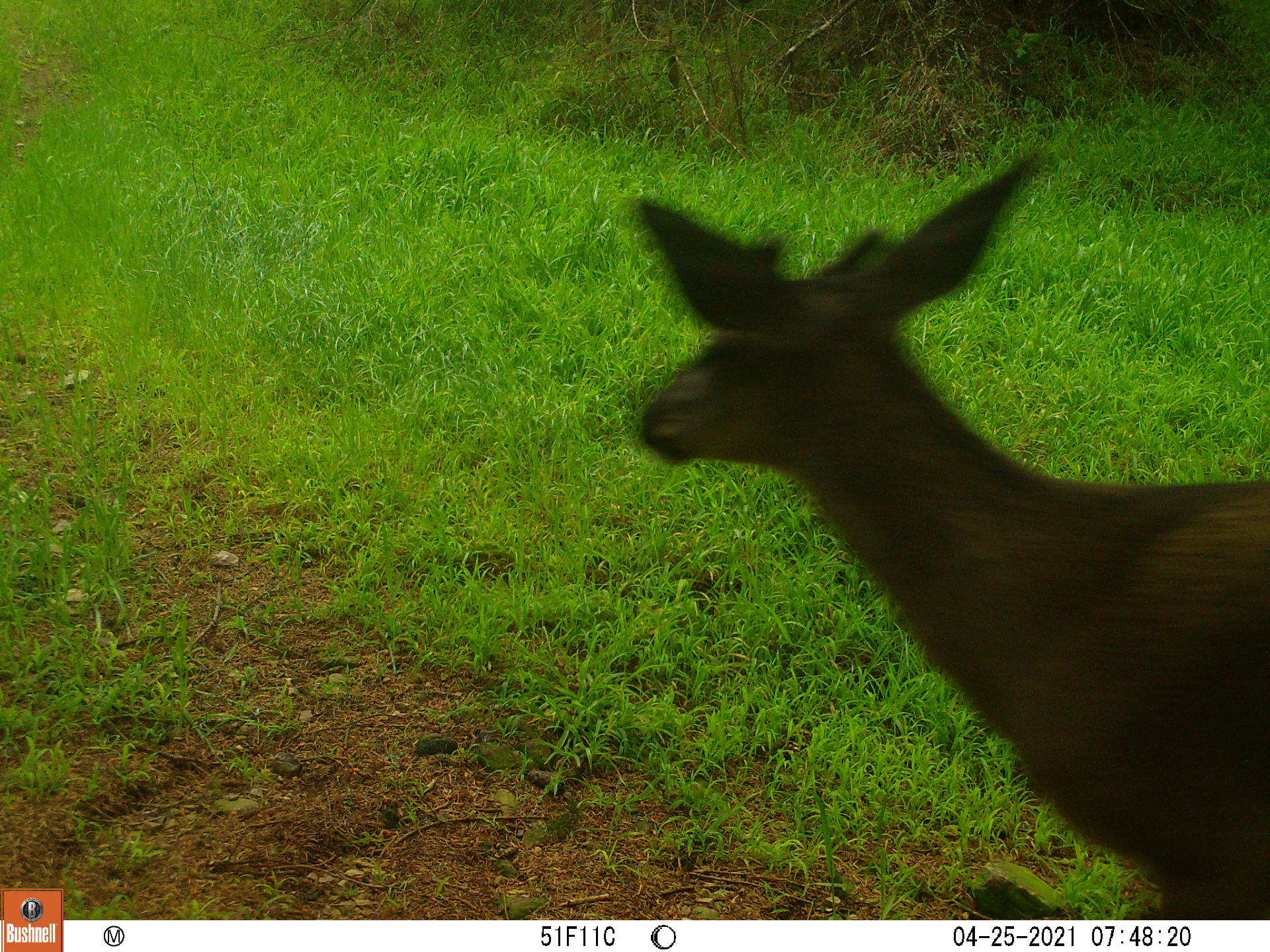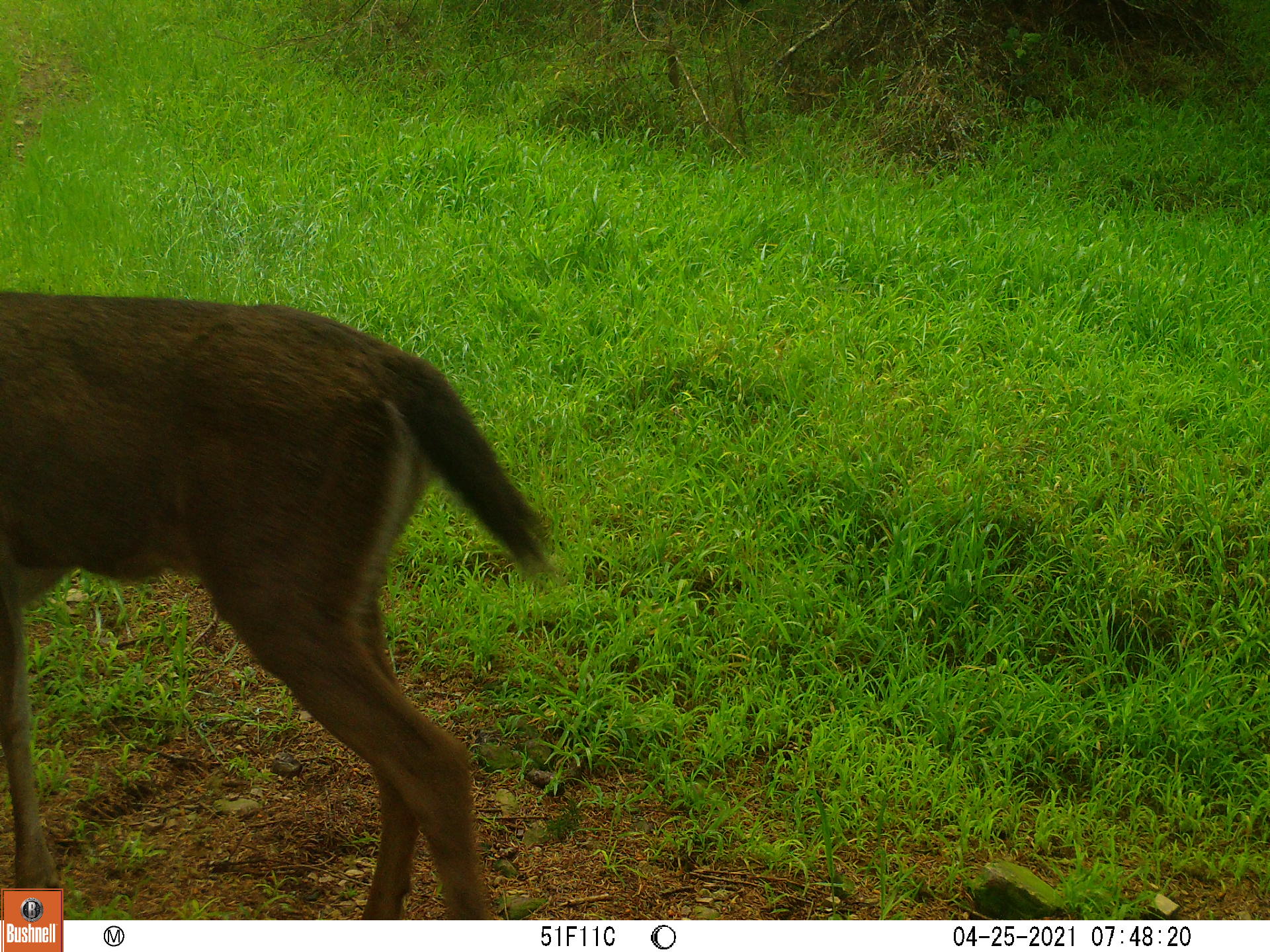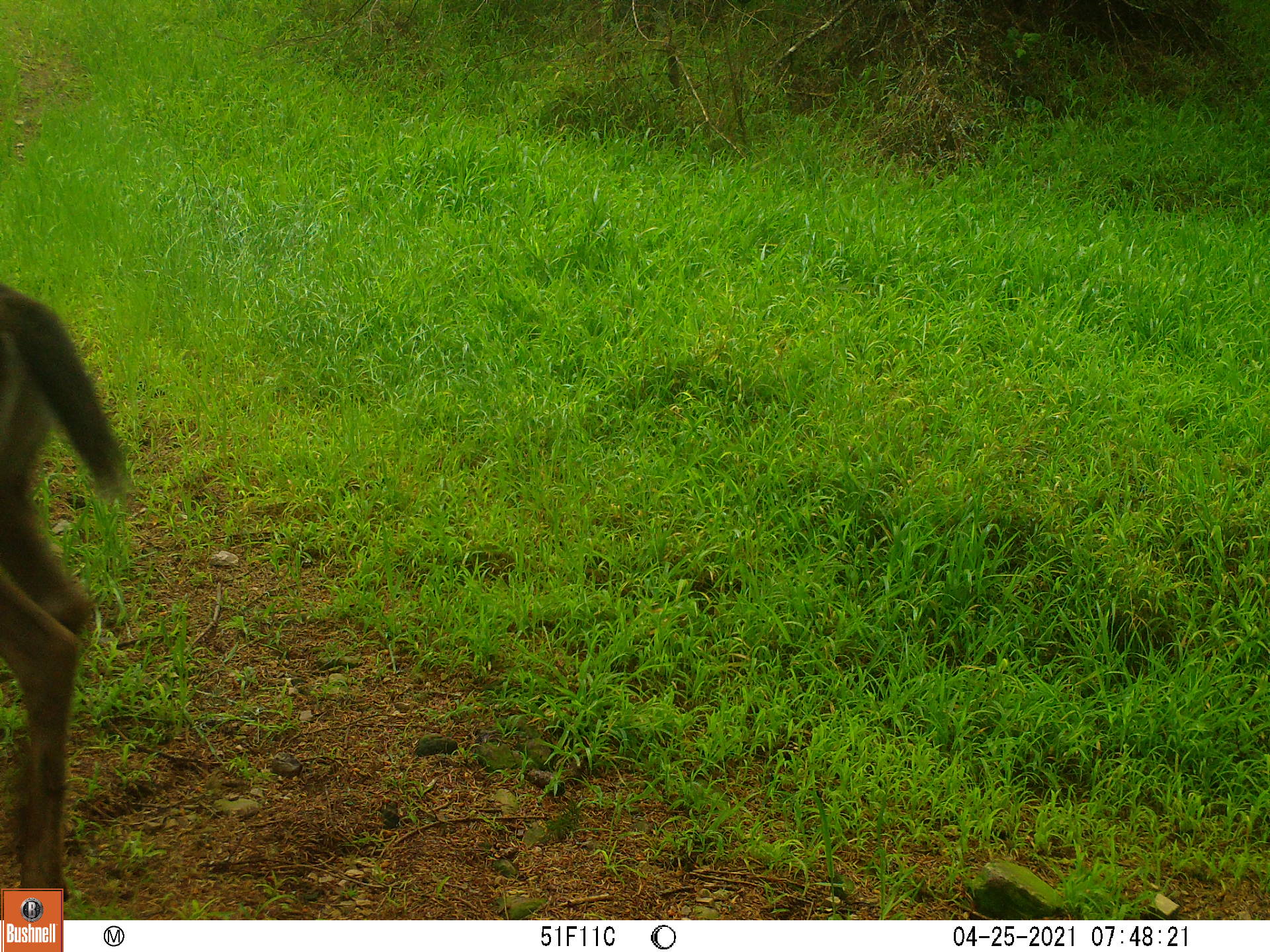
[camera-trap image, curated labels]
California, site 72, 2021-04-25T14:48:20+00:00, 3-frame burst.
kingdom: Animalia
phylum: Chordata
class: Mammalia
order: Artiodactyla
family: Cervidae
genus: Odocoileus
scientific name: Odocoileus hemionus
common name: mule deer